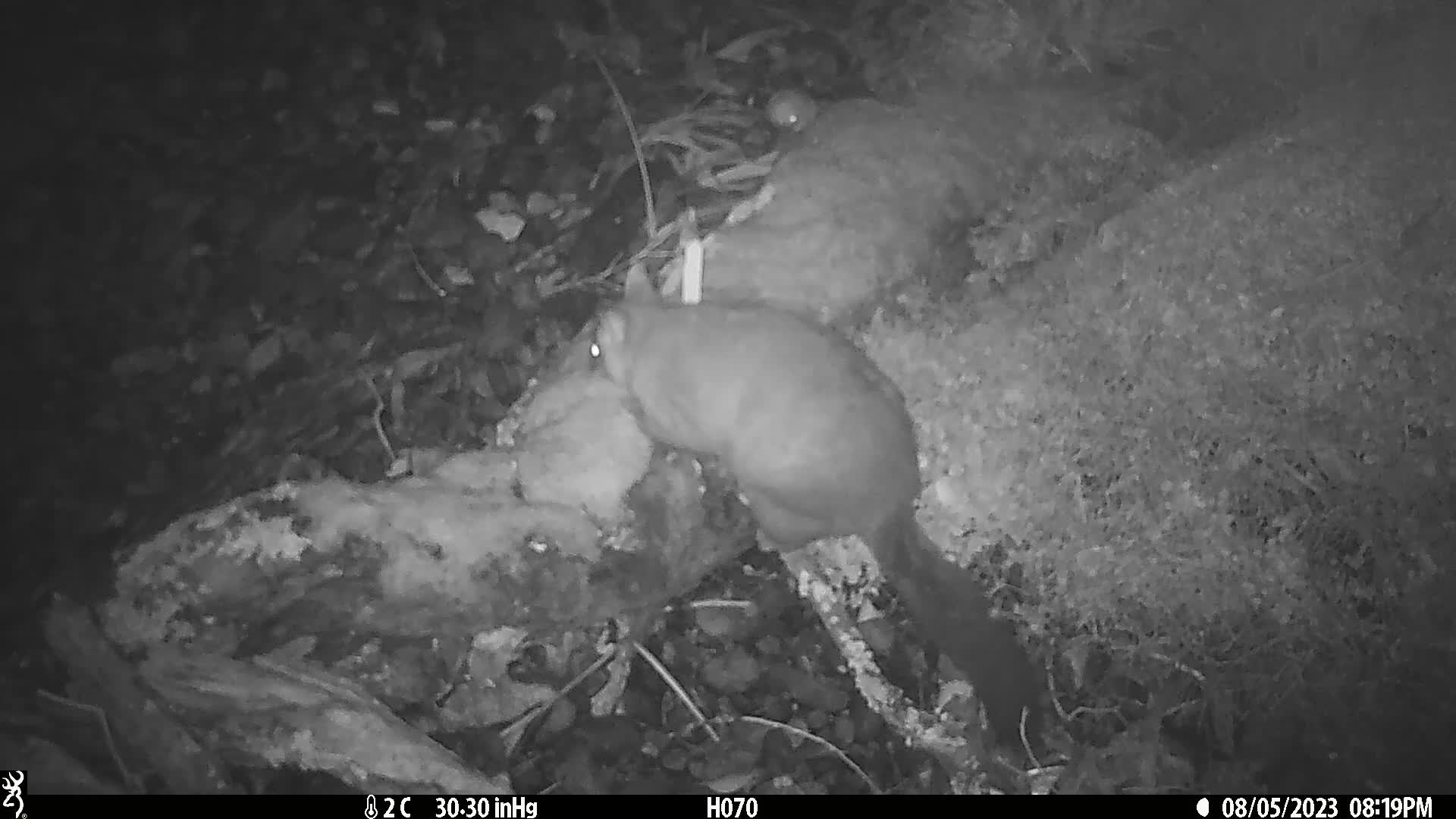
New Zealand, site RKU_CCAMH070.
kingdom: Animalia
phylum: Chordata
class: Mammalia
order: Diprotodontia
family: Phalangeridae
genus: Trichosurus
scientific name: Trichosurus vulpecula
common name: common brushtail possum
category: possum